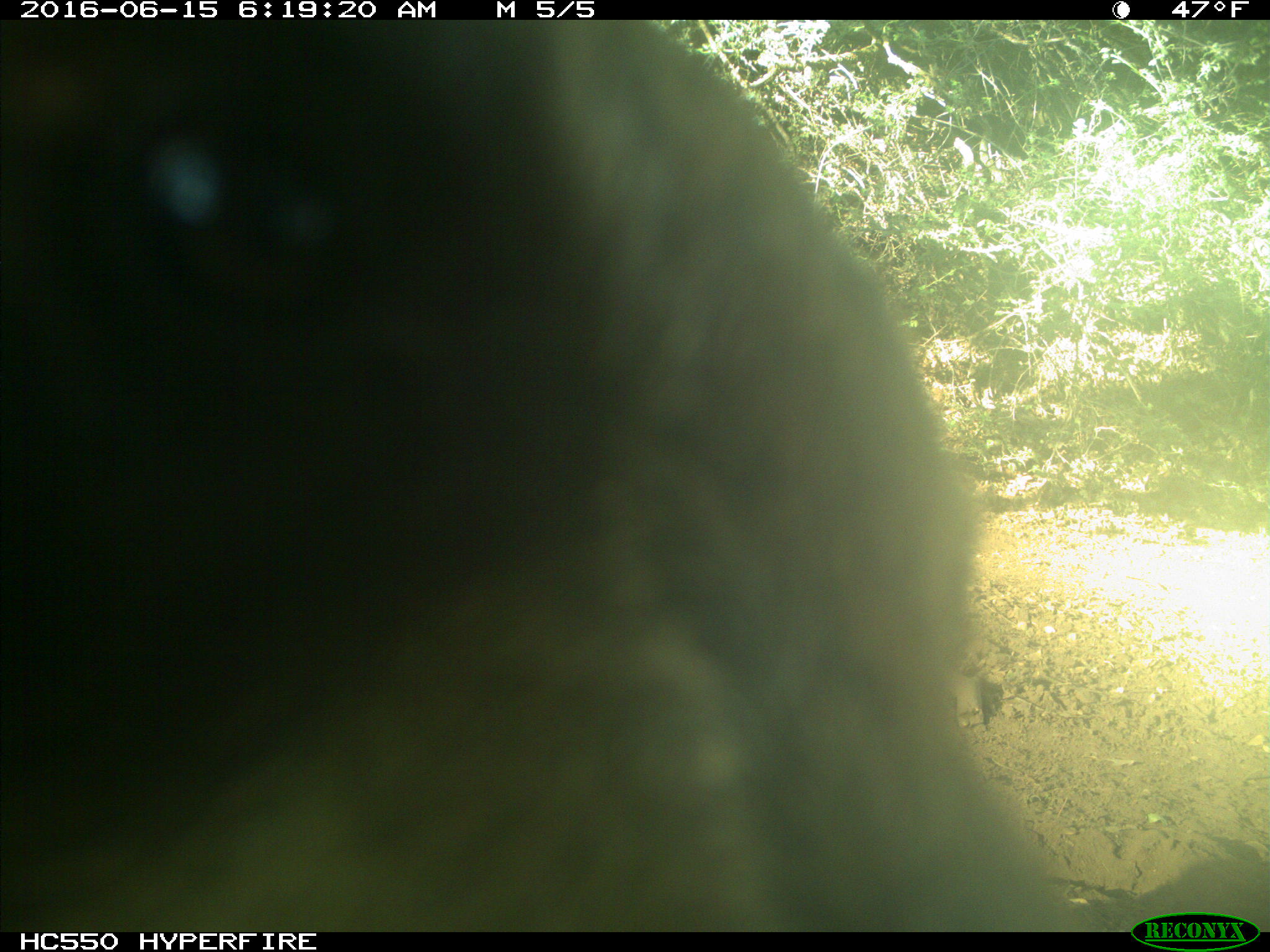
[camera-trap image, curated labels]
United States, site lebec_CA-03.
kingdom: Animalia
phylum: Chordata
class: Mammalia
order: Carnivora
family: Ursidae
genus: Ursus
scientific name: Ursus americanus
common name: american black bear